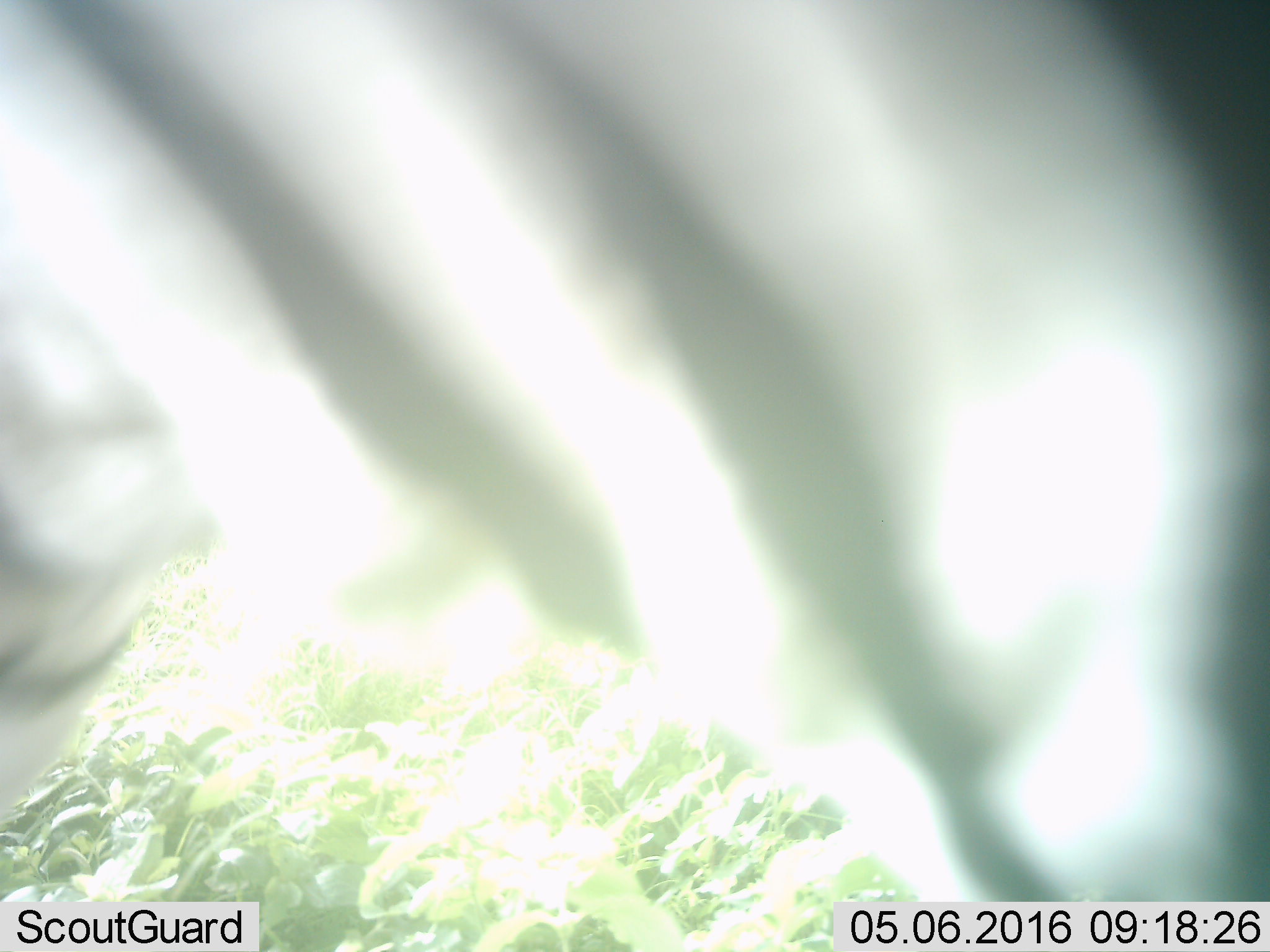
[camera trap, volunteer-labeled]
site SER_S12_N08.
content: unidentified animal